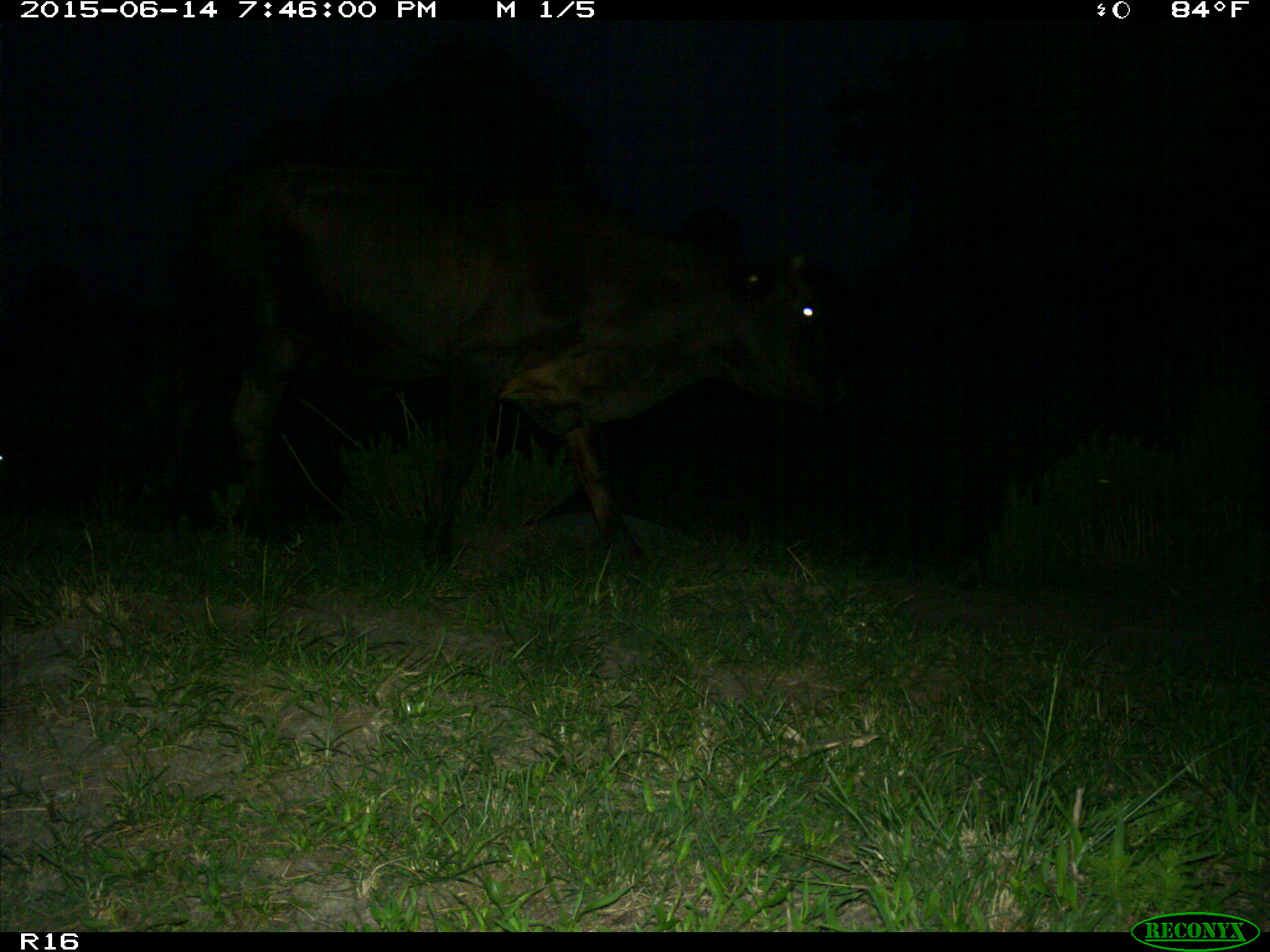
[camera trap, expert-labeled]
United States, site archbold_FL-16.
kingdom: Animalia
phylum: Chordata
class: Mammalia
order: Artiodactyla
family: Bovidae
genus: Bos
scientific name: Bos taurus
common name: domestic cow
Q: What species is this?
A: Bos taurus (domestic cow).